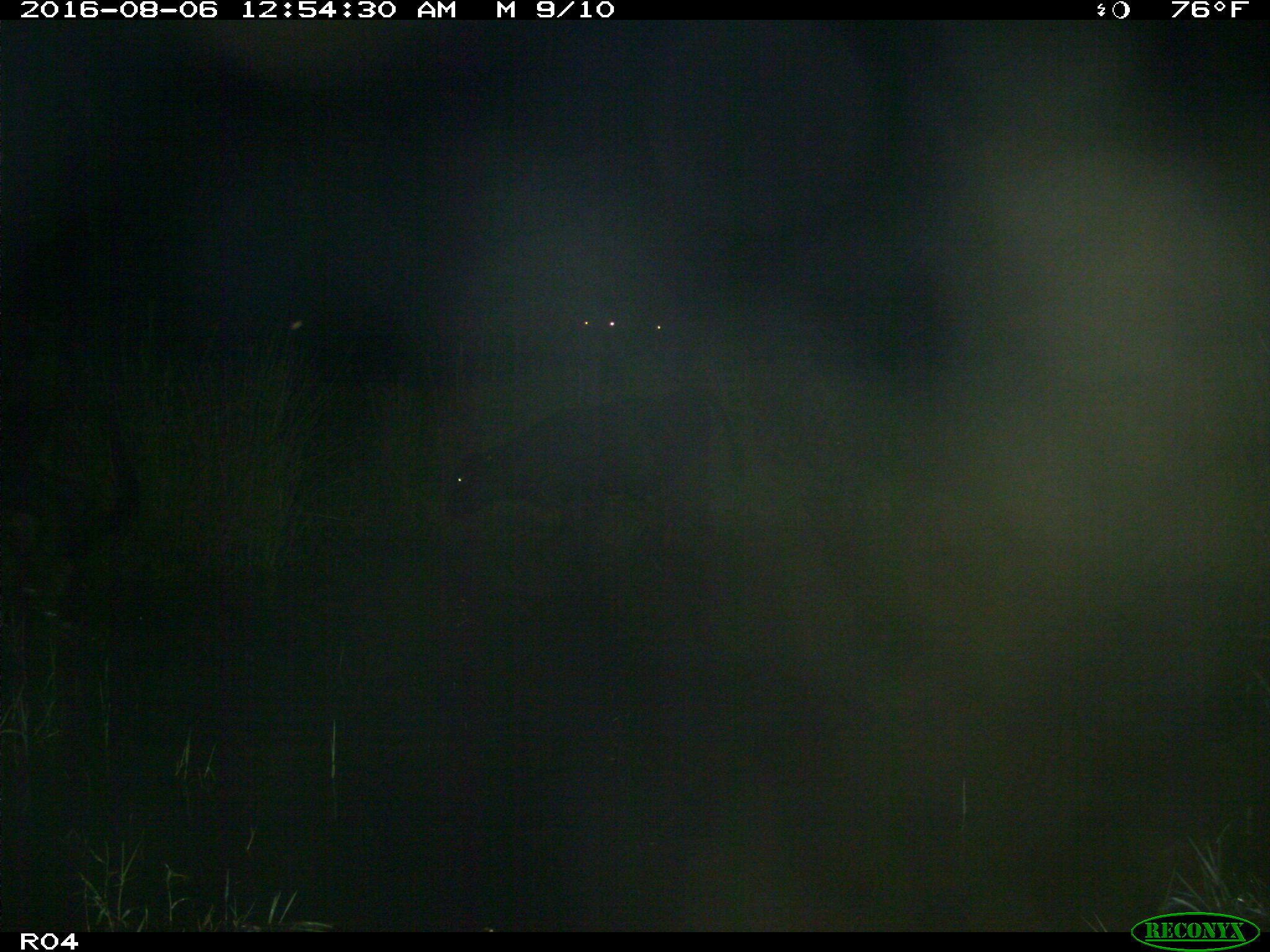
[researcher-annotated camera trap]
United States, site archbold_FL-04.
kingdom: Animalia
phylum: Chordata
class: Mammalia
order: Artiodactyla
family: Bovidae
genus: Bos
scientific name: Bos taurus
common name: domestic cow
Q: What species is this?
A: Bos taurus (domestic cow).